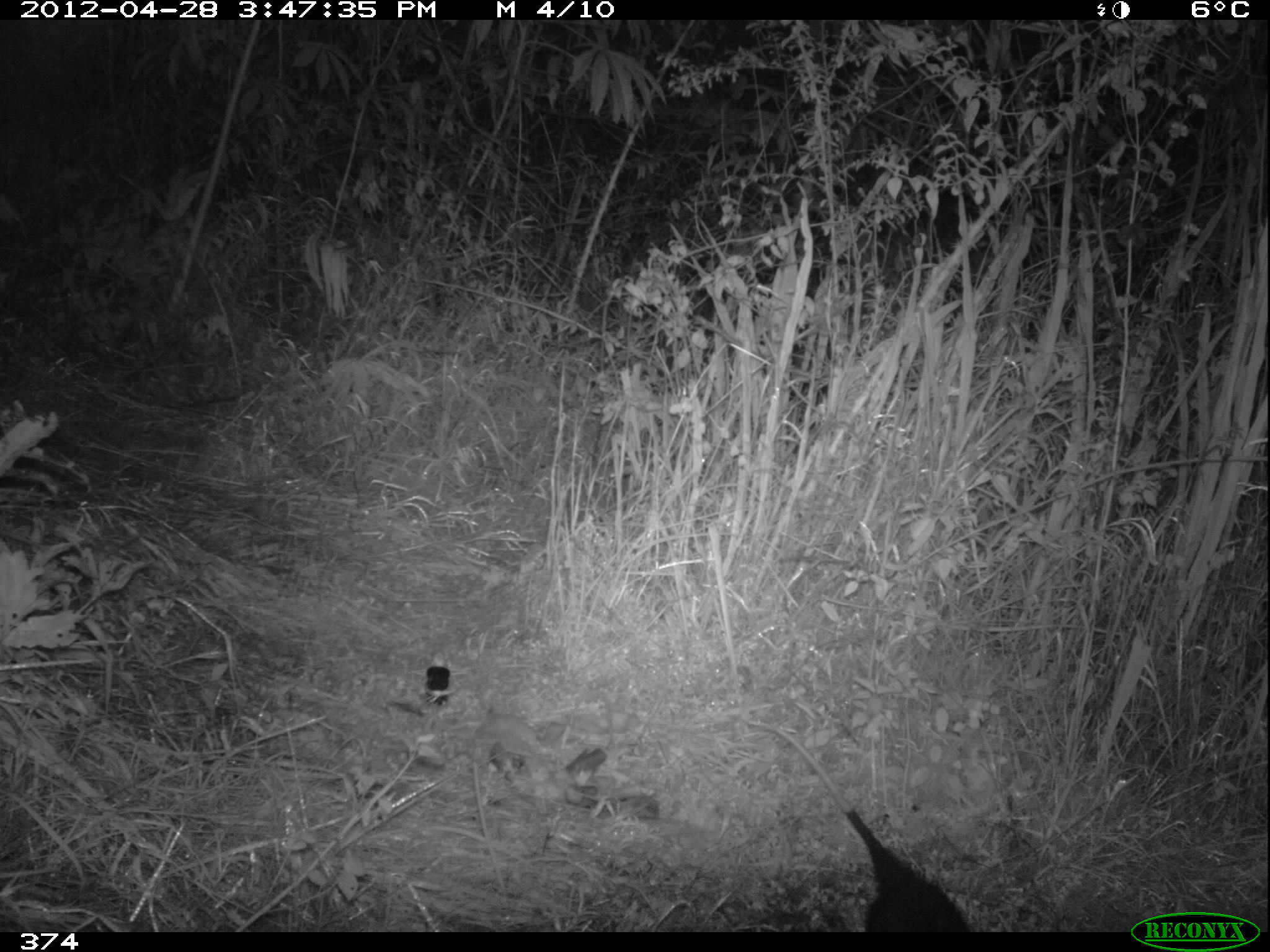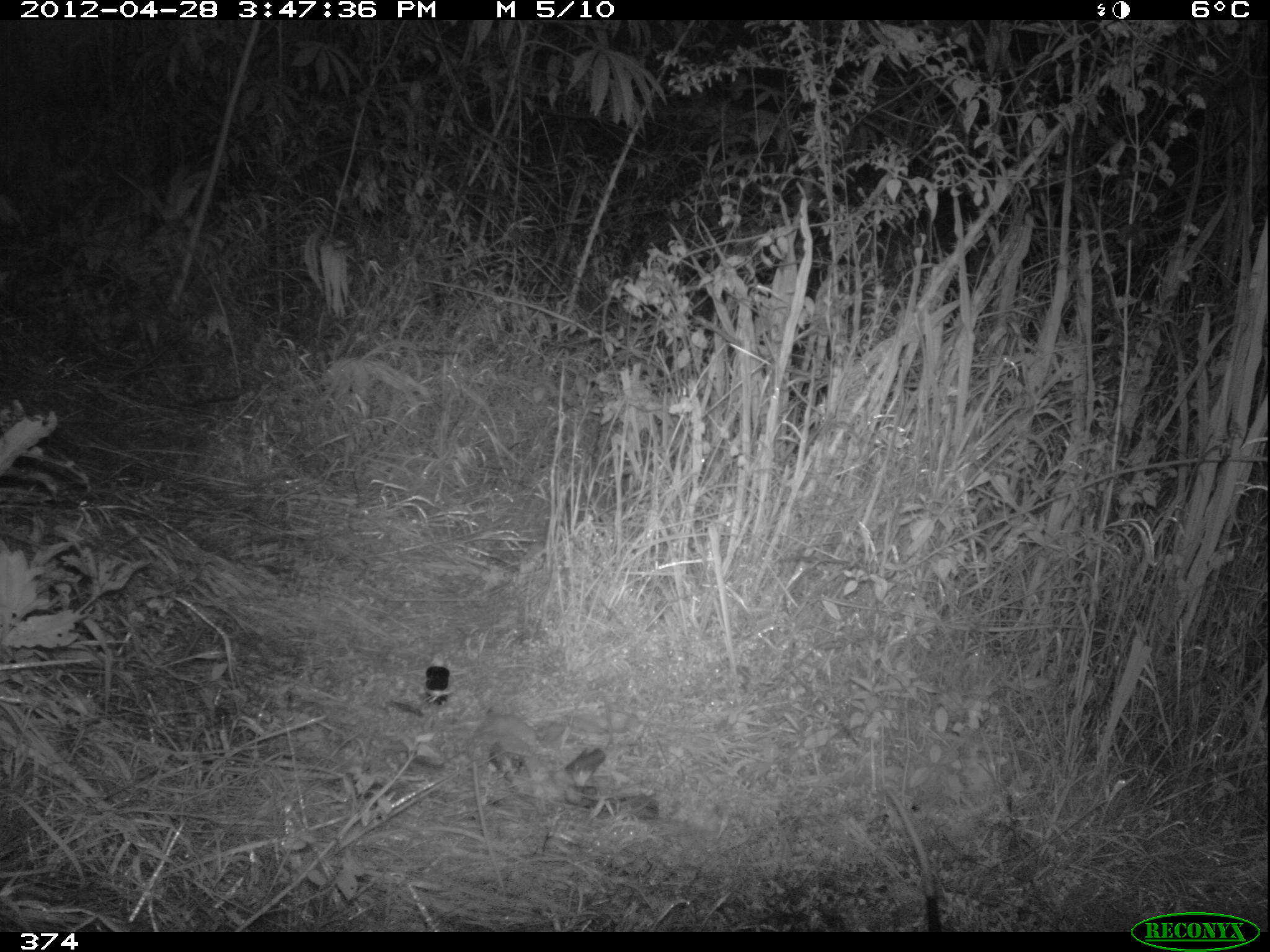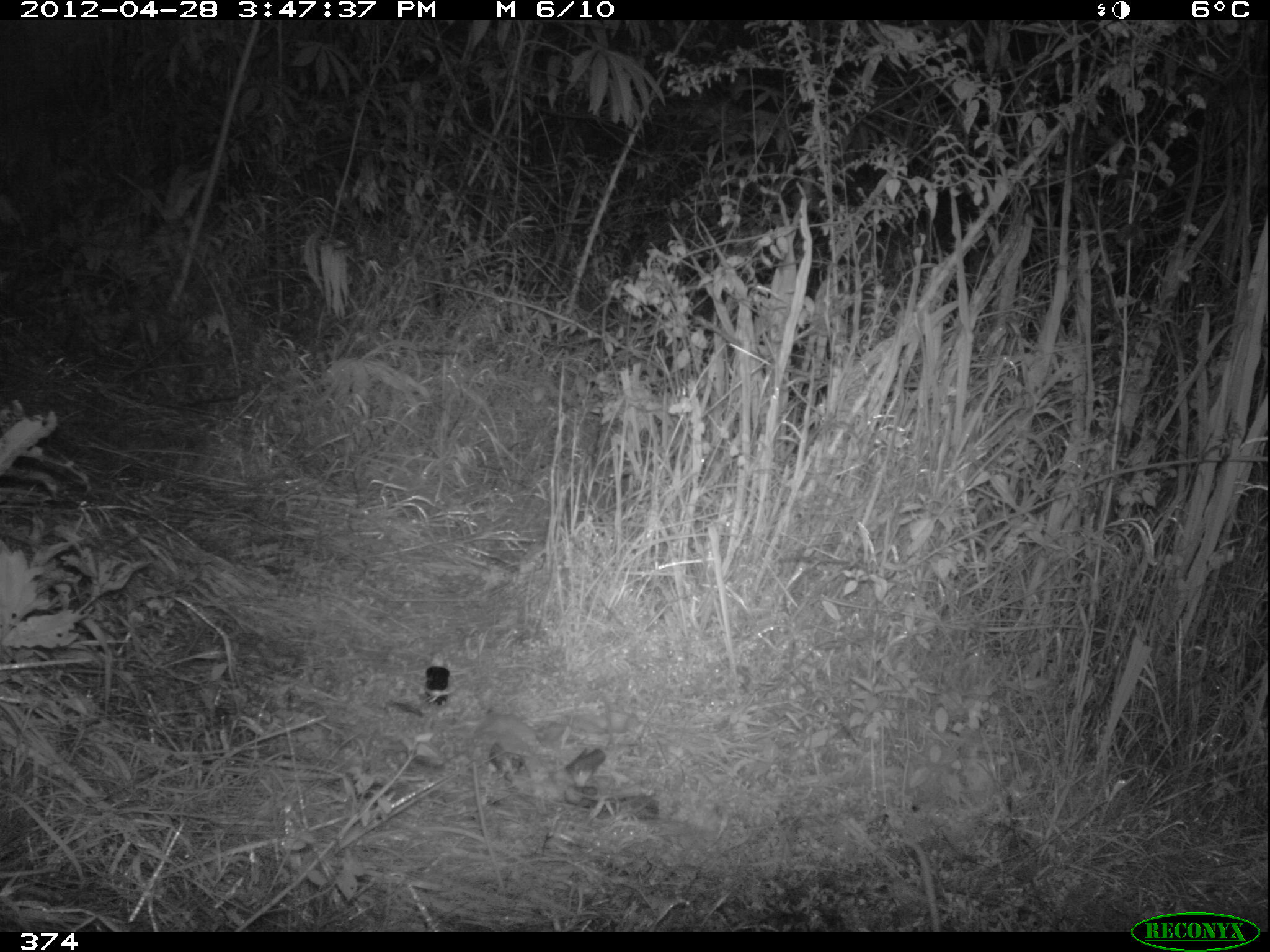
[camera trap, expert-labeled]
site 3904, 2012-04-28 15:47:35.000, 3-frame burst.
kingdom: Animalia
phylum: Chordata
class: Mammalia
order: Didelphimorphia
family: Didelphidae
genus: Didelphis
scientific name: Didelphis pernigra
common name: andean white-eared opossum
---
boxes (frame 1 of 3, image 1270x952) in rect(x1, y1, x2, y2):
didelphis pernigra: rect(745, 712, 972, 932)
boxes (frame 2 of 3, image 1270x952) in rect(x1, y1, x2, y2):
didelphis pernigra: rect(884, 786, 941, 932)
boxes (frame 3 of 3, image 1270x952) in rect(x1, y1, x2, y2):
didelphis pernigra: rect(898, 828, 944, 932)